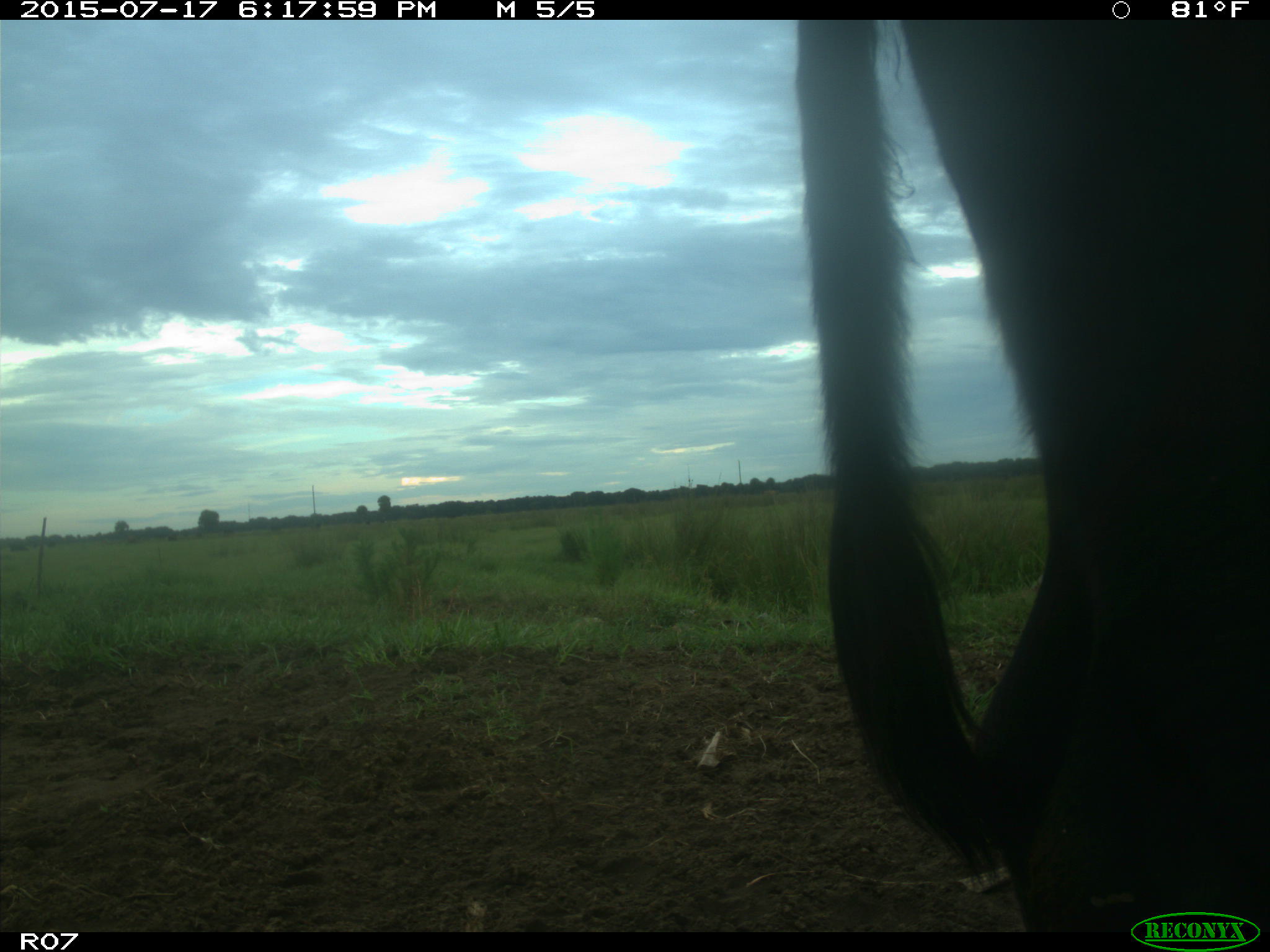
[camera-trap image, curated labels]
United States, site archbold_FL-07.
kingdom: Animalia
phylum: Chordata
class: Mammalia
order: Artiodactyla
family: Bovidae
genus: Bos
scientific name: Bos taurus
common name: domestic cow